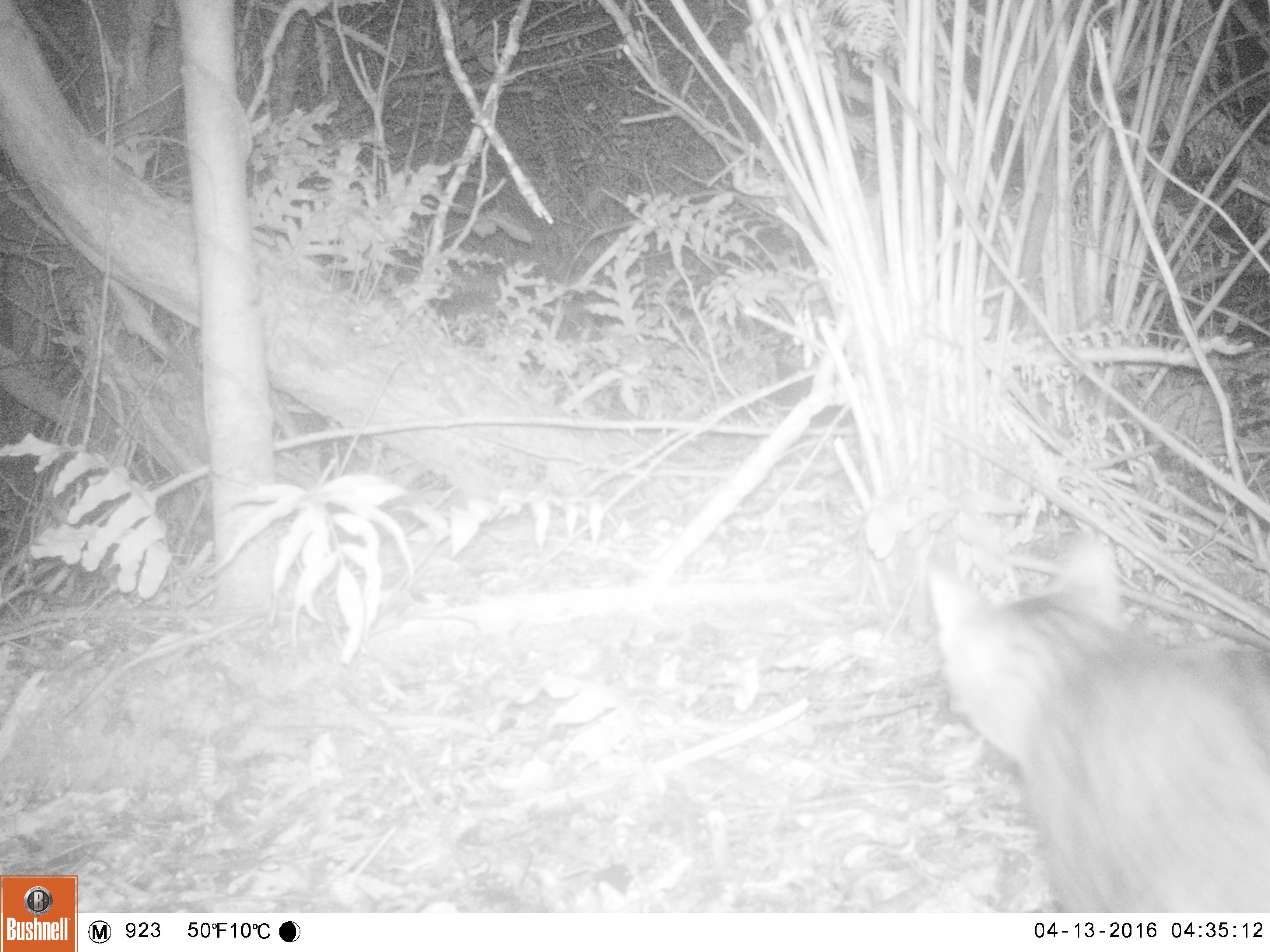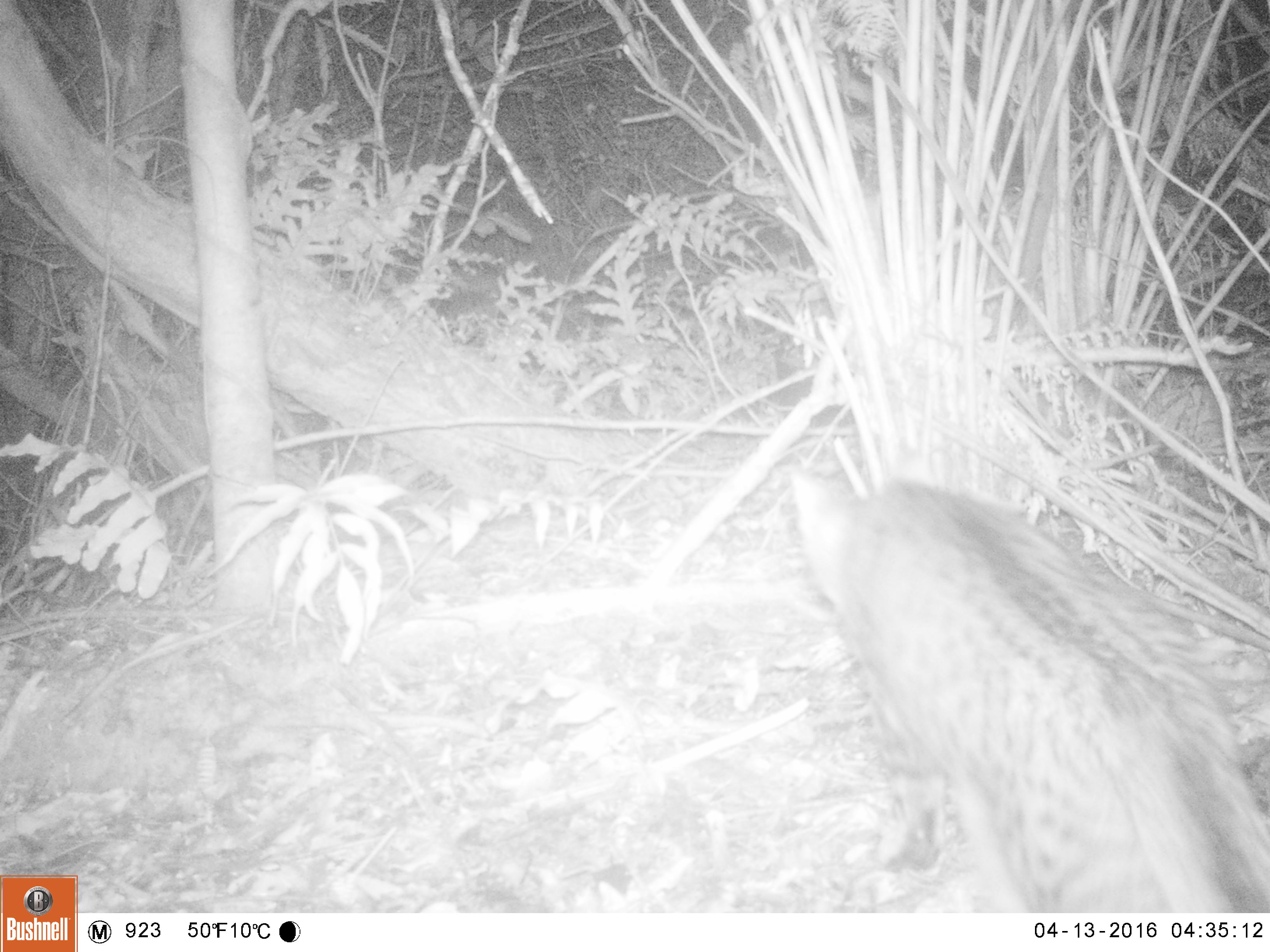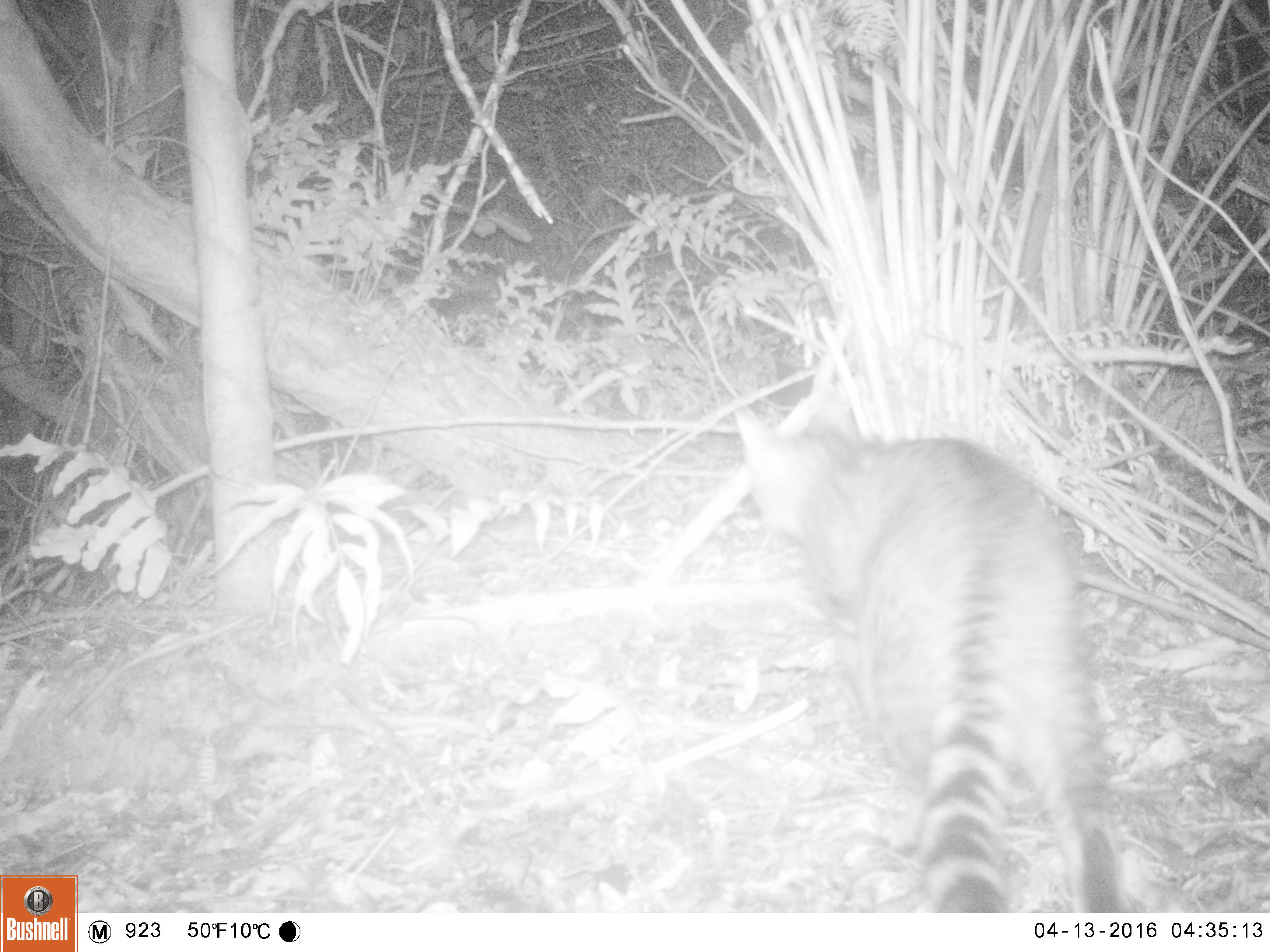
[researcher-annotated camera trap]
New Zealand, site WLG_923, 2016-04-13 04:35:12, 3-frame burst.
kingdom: Animalia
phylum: Chordata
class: Mammalia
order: Carnivora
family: Felidae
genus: Felis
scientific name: Felis catus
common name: domestic cat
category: cat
Cat (domestic cat) (Felis catus).